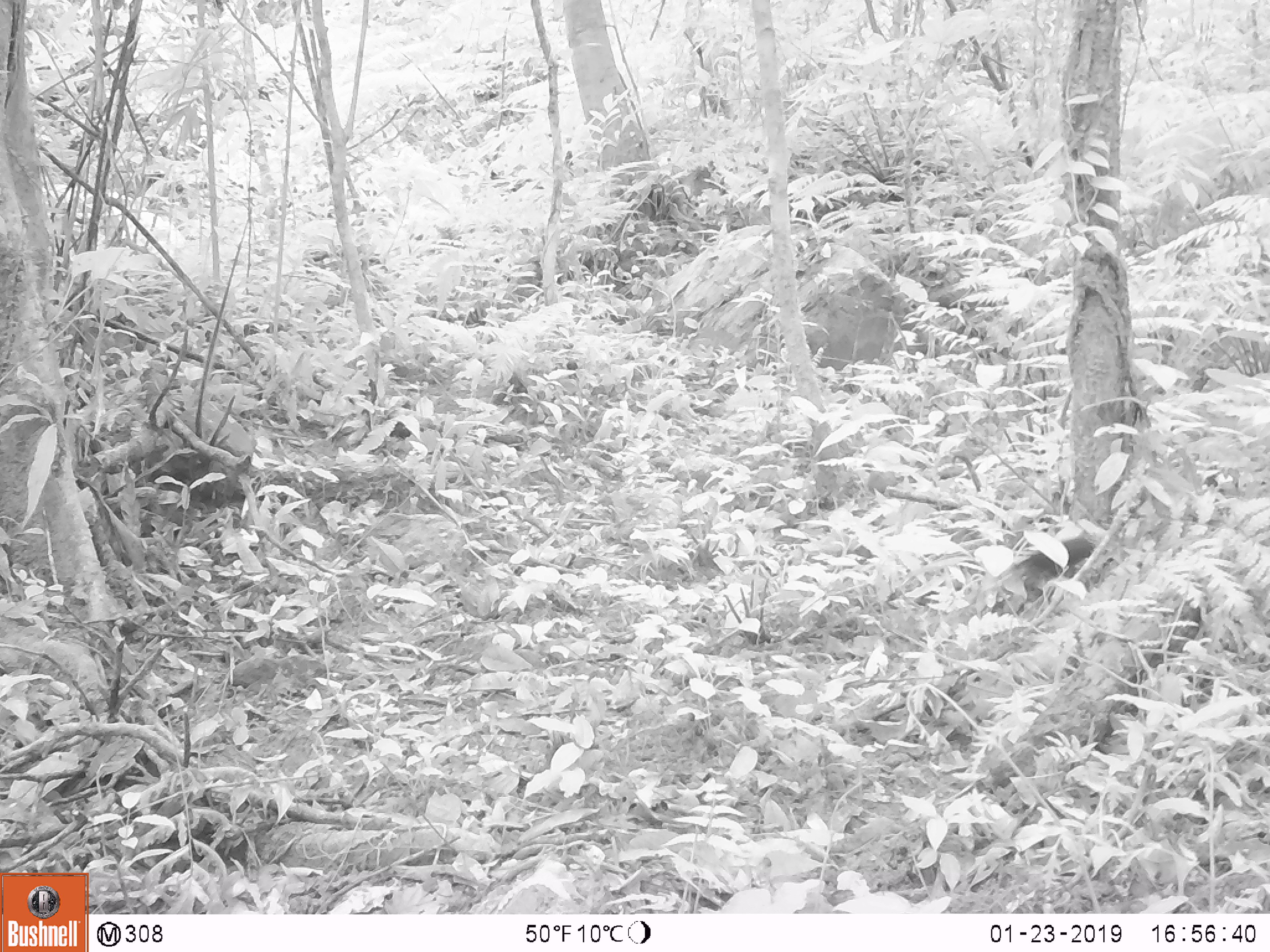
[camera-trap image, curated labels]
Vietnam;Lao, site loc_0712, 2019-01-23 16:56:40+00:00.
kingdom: Animalia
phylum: Chordata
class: Aves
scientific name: Aves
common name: bird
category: unidentified bird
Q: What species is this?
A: Unidentified bird (bird) (Aves).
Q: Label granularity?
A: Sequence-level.